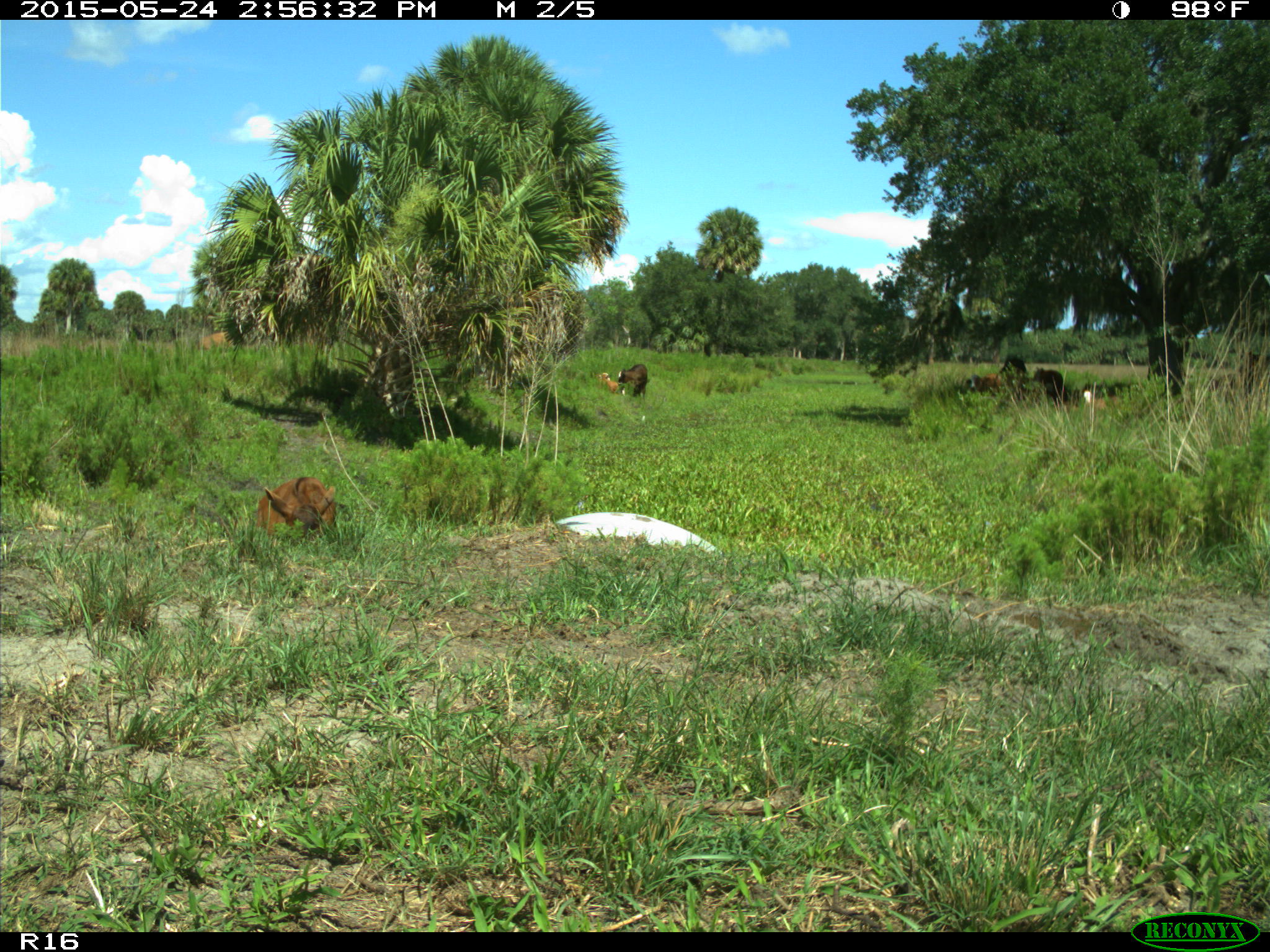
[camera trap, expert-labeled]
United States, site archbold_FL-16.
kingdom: Animalia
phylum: Chordata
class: Mammalia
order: Artiodactyla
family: Bovidae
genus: Bos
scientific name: Bos taurus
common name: domestic cow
Bos taurus (domestic cow).